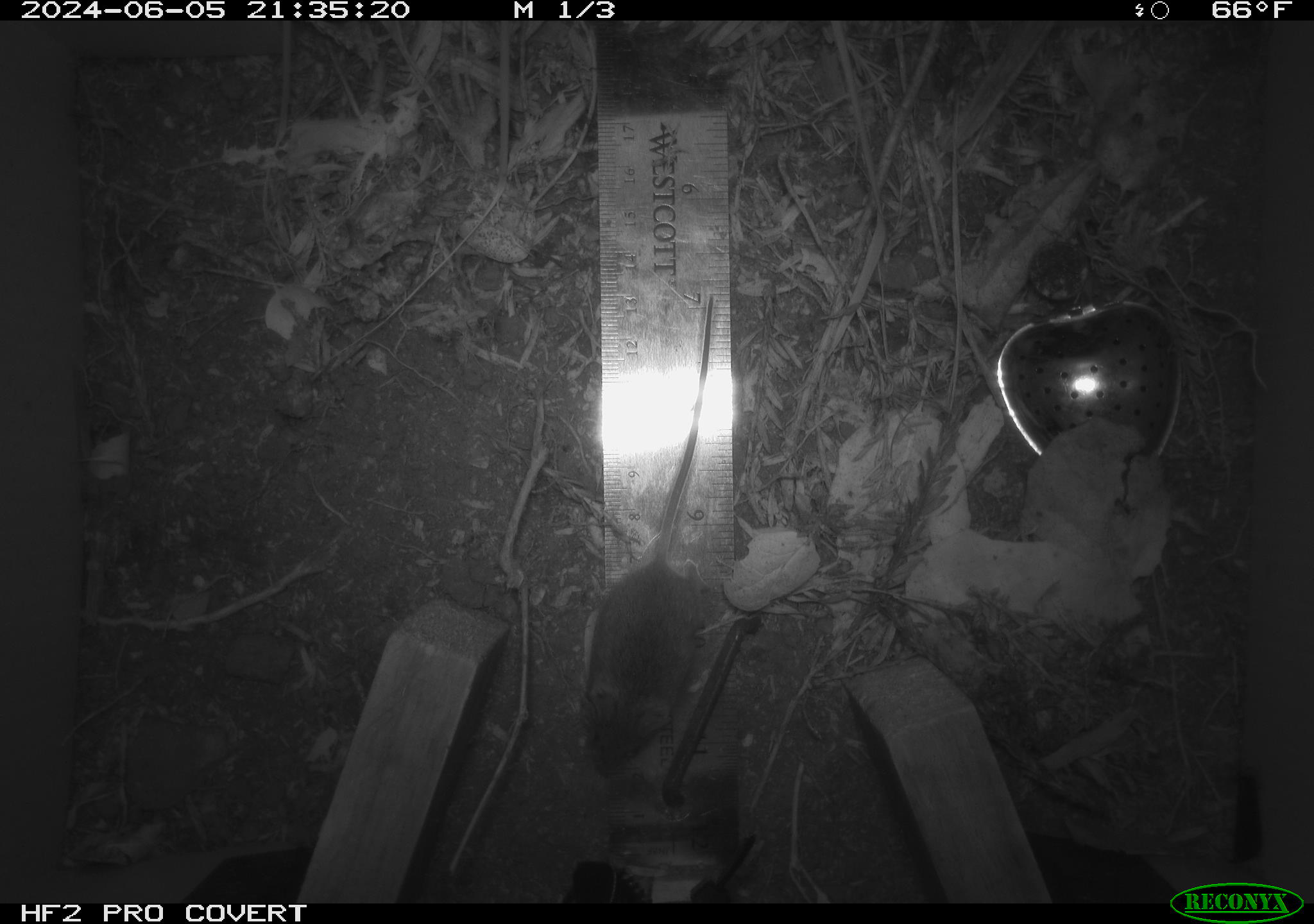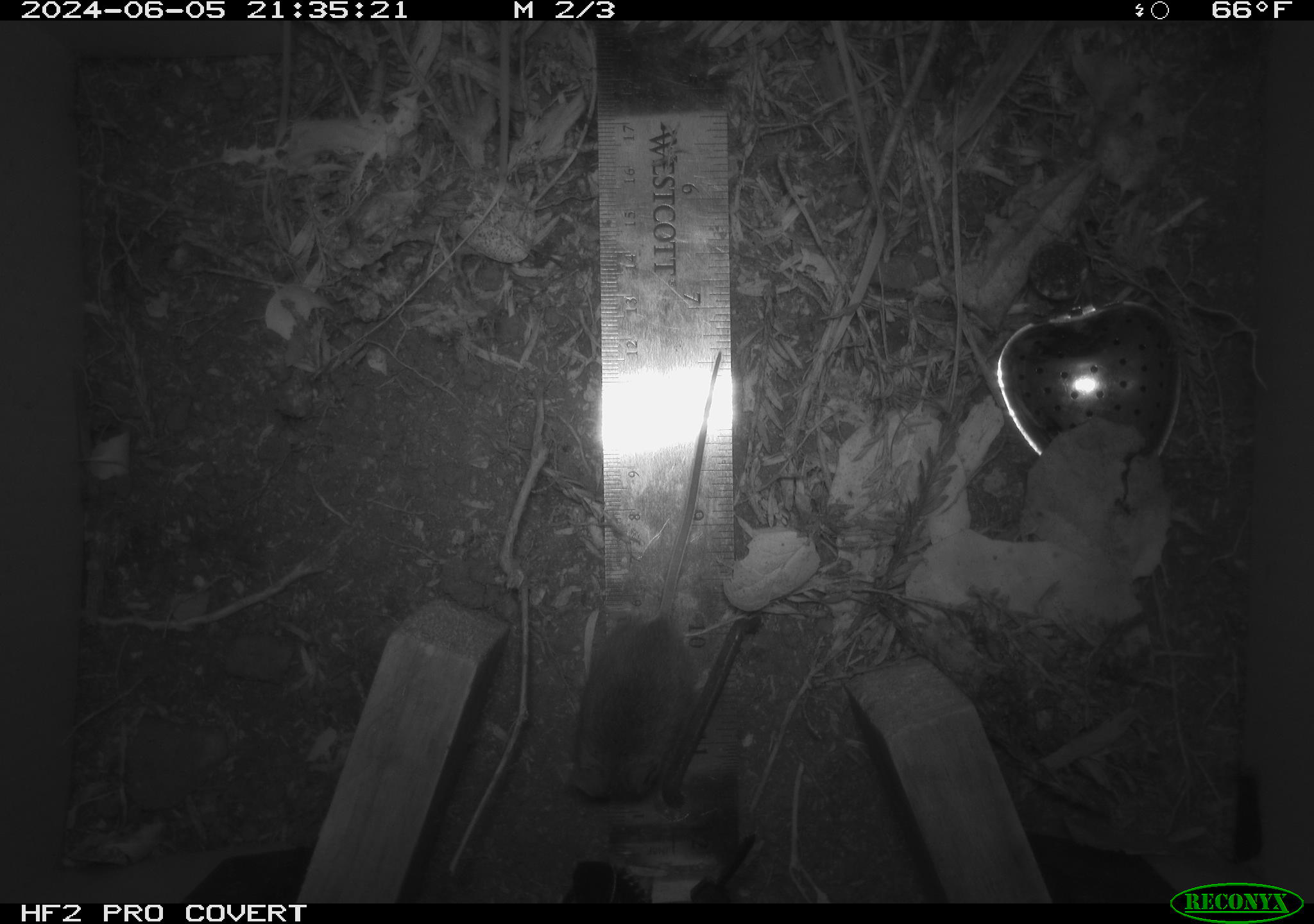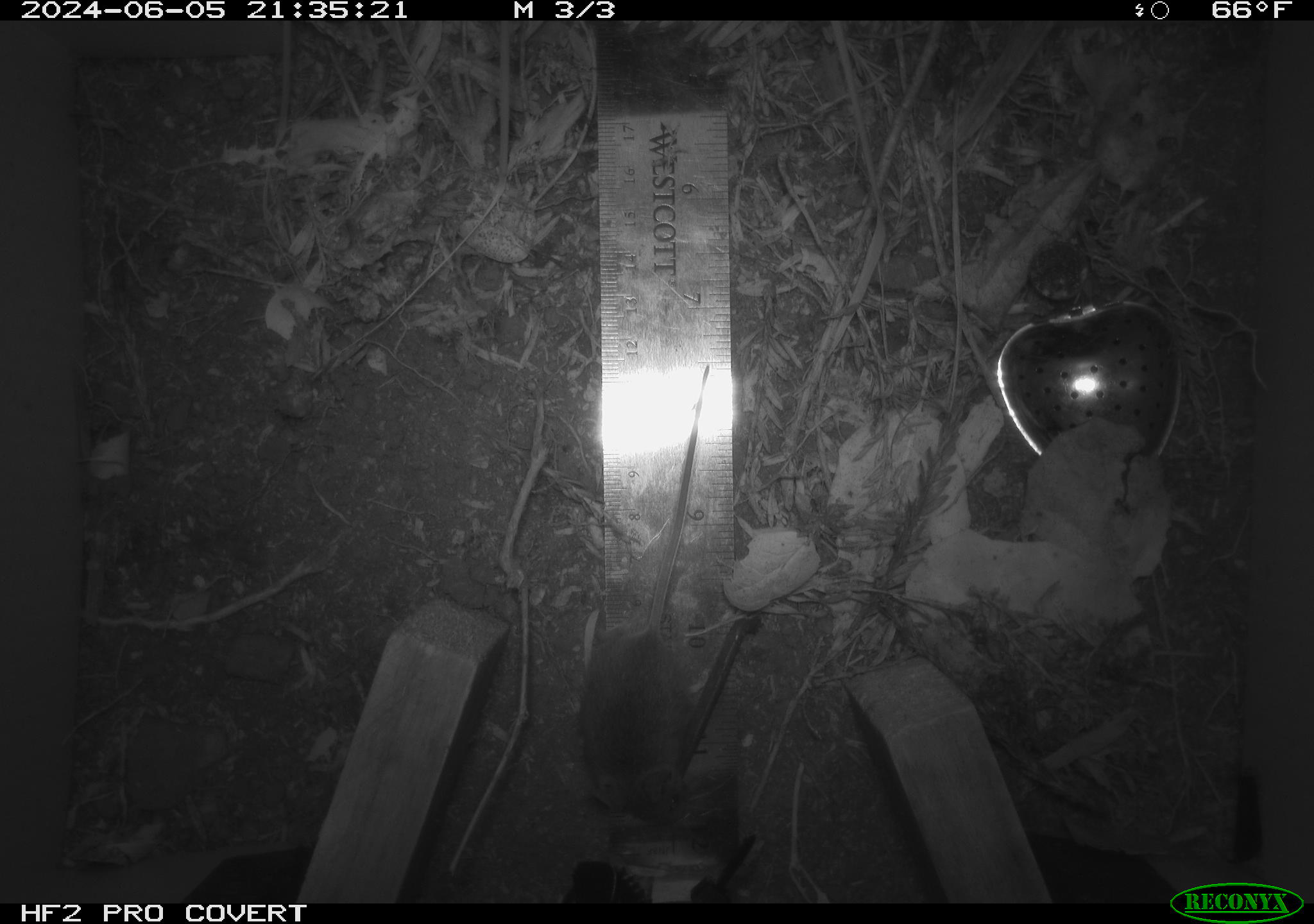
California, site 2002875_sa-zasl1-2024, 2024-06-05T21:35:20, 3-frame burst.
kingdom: Animalia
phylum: Chordata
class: Mammalia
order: Rodentia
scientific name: Rodentia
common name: mouse species